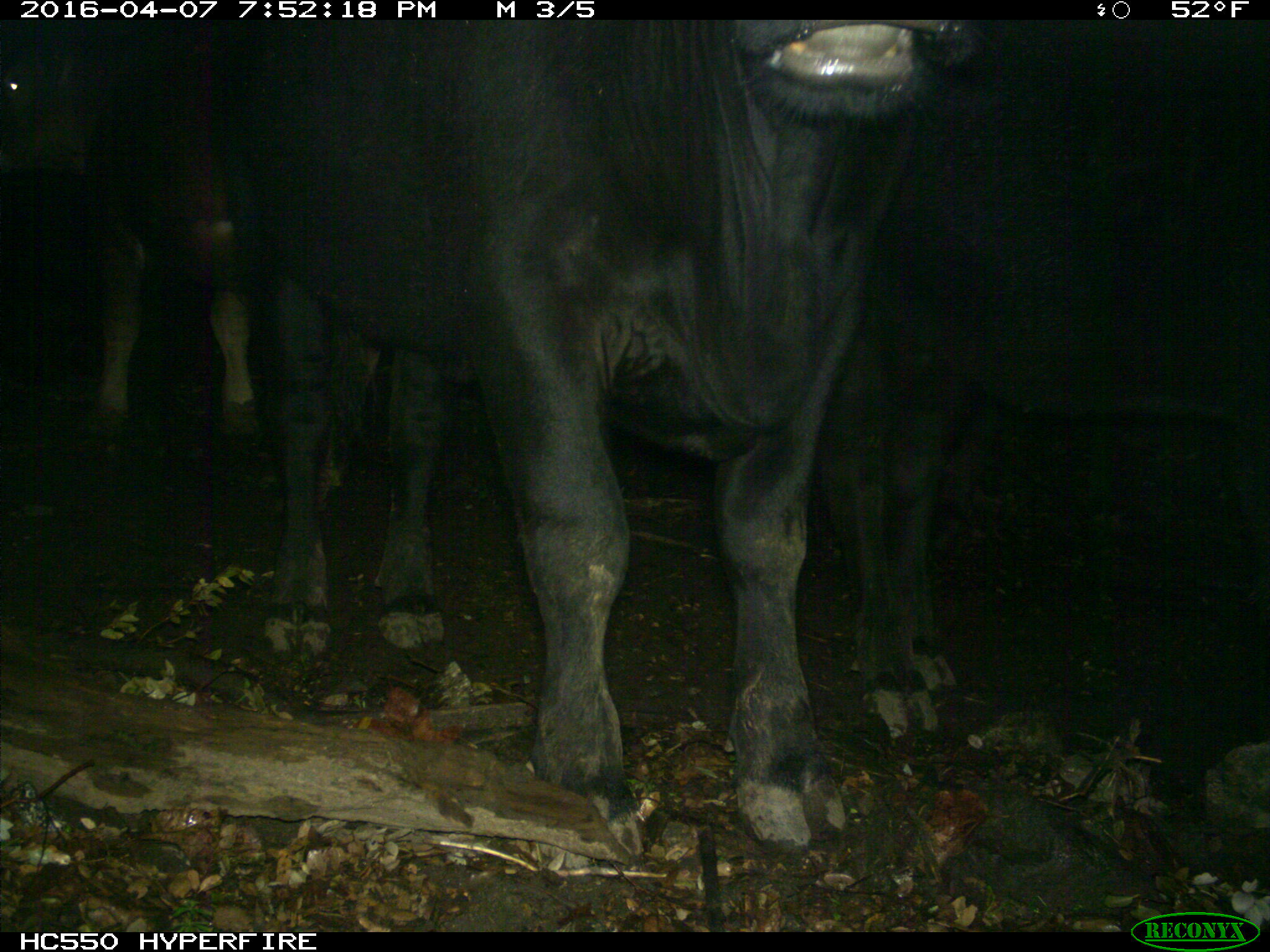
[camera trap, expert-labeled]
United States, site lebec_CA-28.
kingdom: Animalia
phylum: Chordata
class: Mammalia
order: Artiodactyla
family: Bovidae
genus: Bos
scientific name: Bos taurus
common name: domestic cow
Bos taurus (domestic cow).